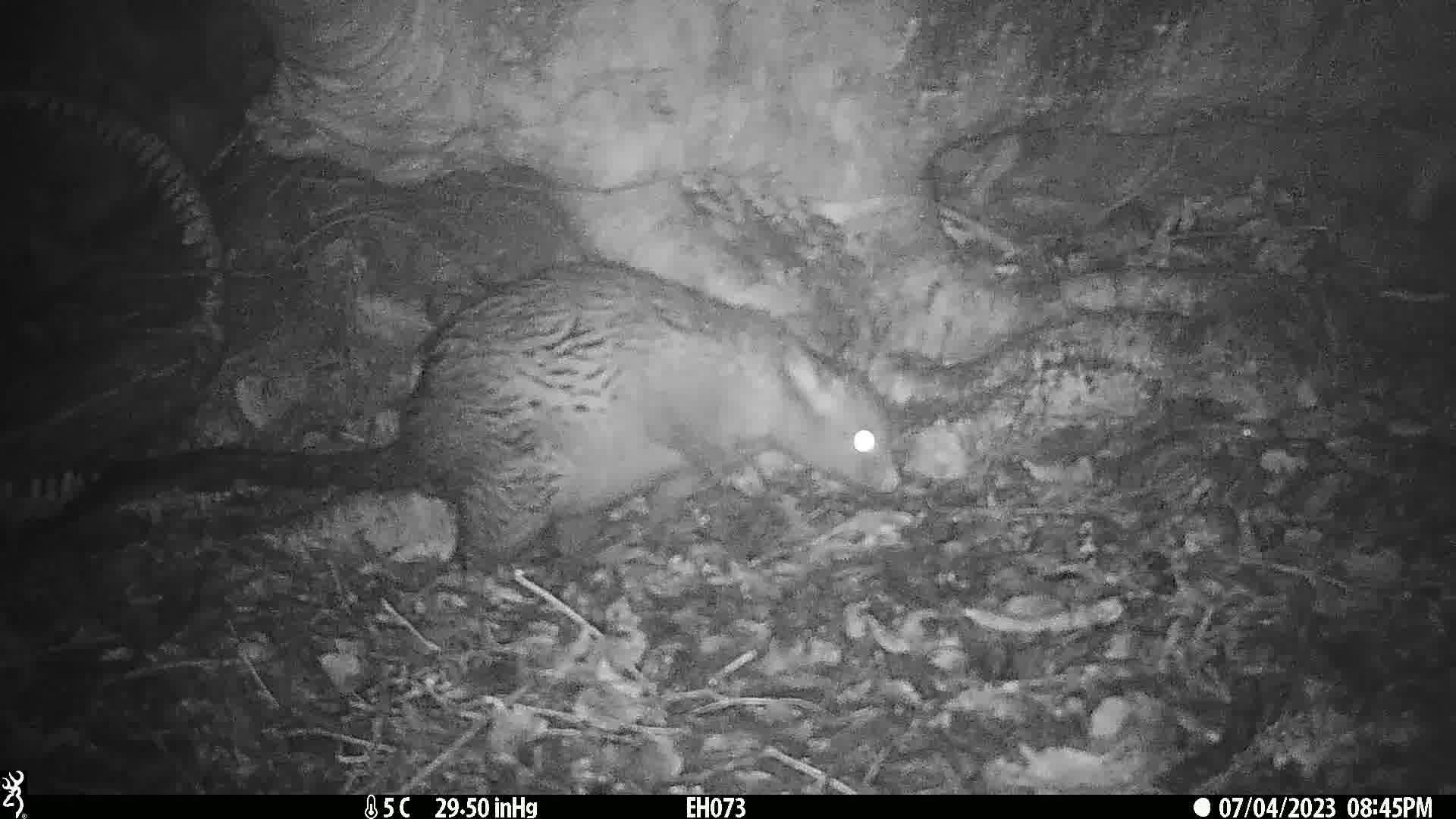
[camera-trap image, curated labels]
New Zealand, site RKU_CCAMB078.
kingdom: Animalia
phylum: Chordata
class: Mammalia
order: Diprotodontia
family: Phalangeridae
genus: Trichosurus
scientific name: Trichosurus vulpecula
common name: common brushtail possum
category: possum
Possum (common brushtail possum) (Trichosurus vulpecula).